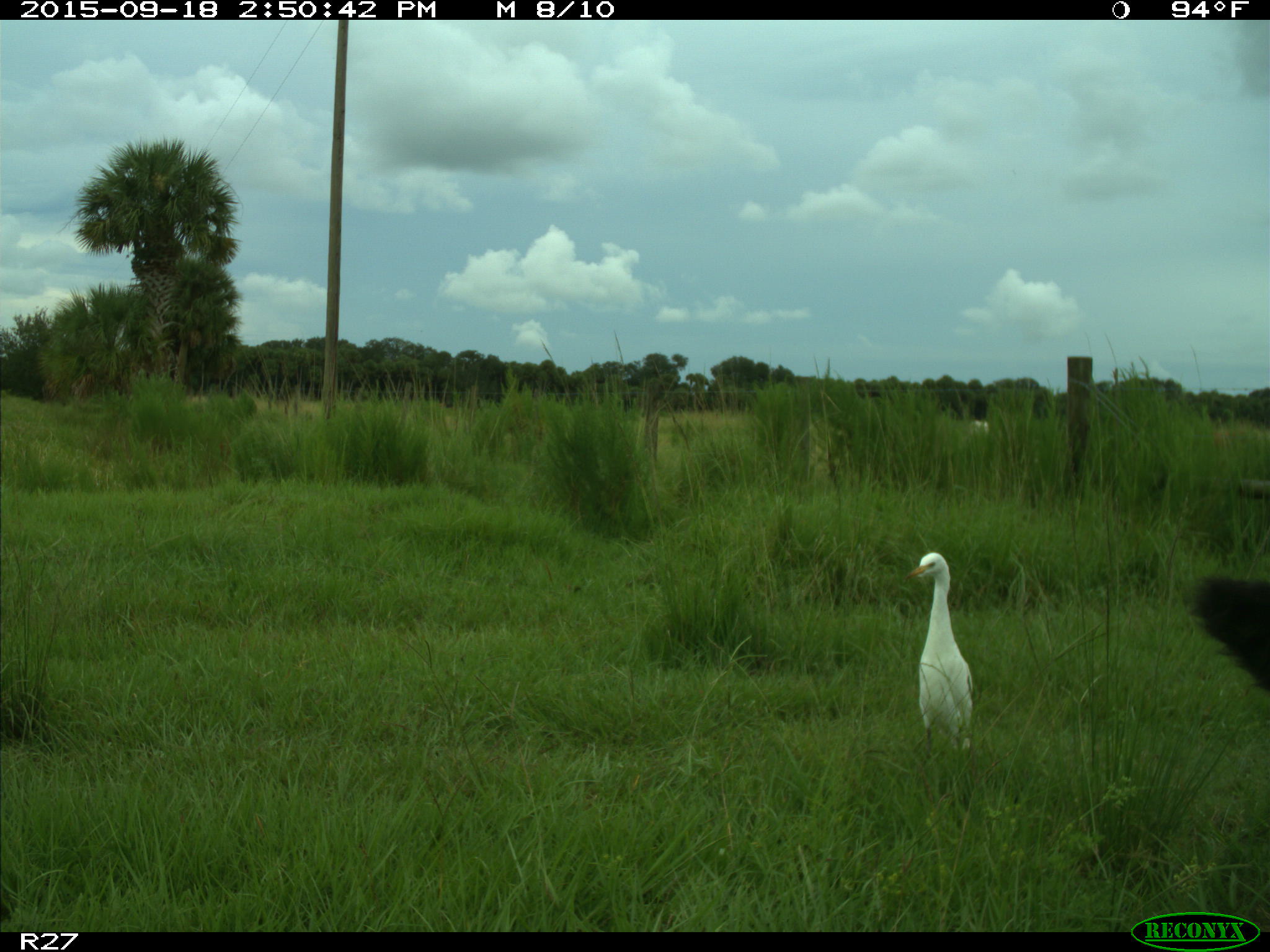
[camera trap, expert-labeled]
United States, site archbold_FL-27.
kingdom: Animalia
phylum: Chordata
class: Mammalia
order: Artiodactyla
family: Bovidae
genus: Bos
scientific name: Bos taurus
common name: domestic cow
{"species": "Bos taurus (domestic cow)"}